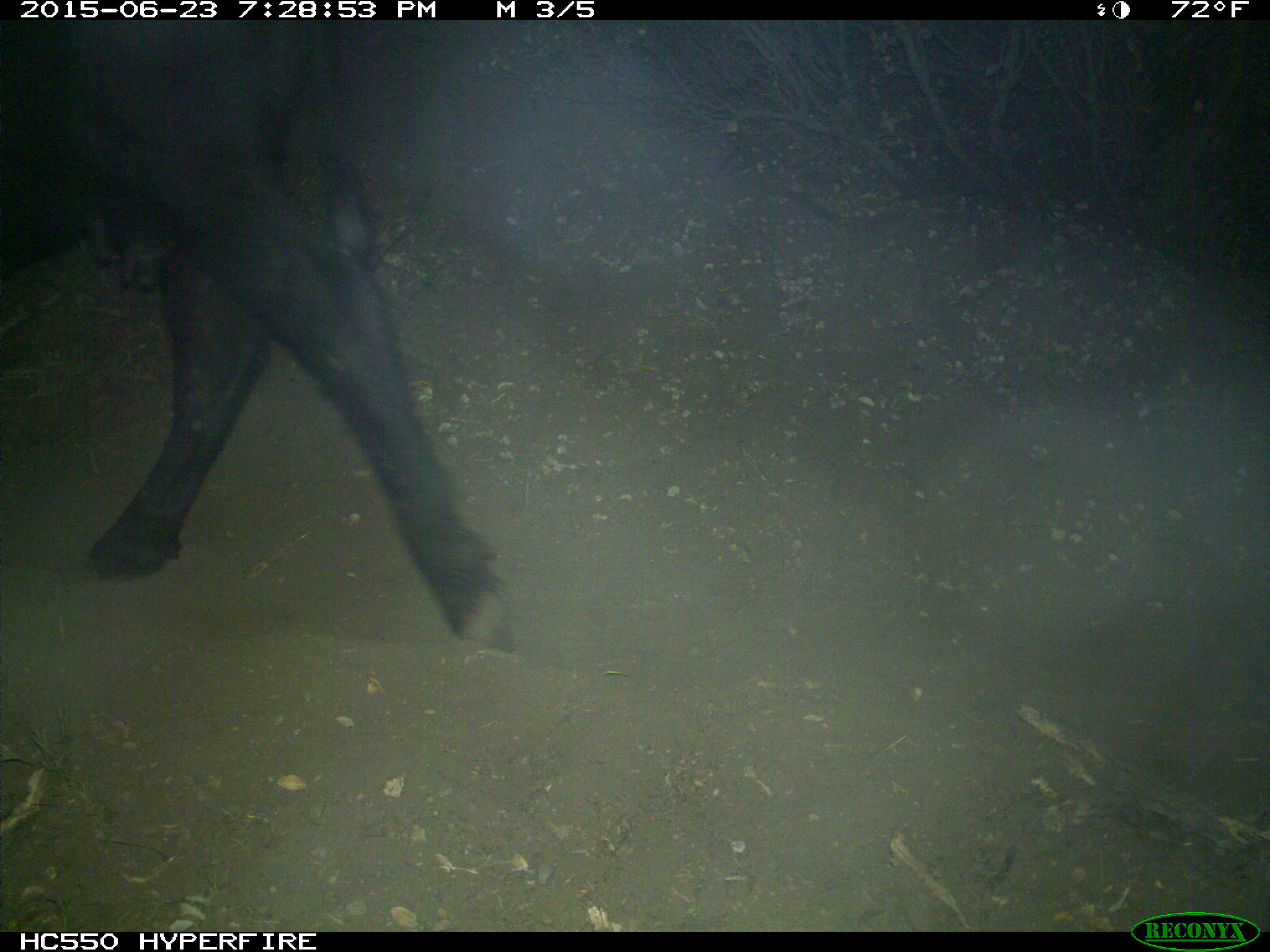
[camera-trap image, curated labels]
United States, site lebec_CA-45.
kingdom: Animalia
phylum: Chordata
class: Mammalia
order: Artiodactyla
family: Bovidae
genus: Bos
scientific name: Bos taurus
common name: domestic cow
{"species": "Bos taurus (domestic cow)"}